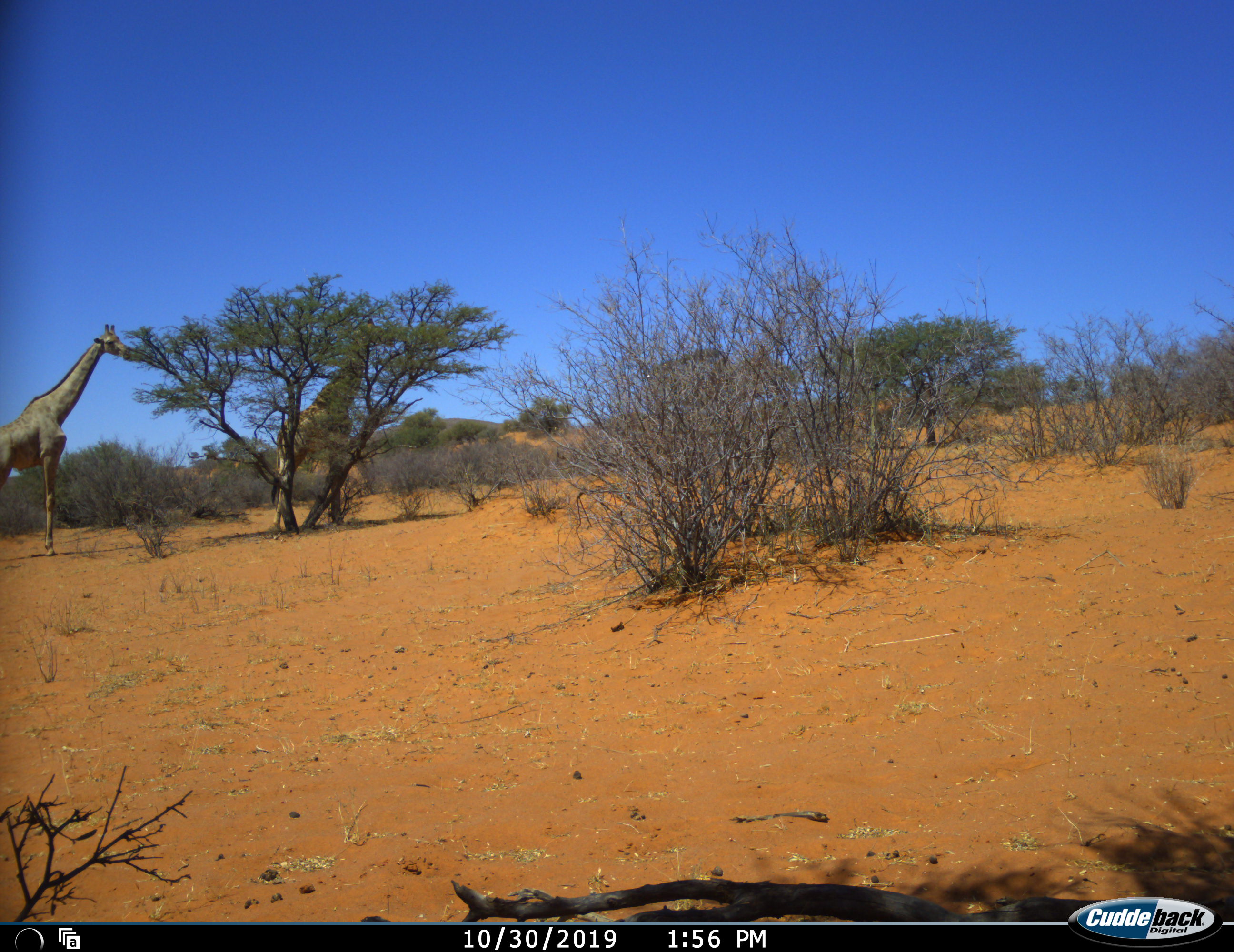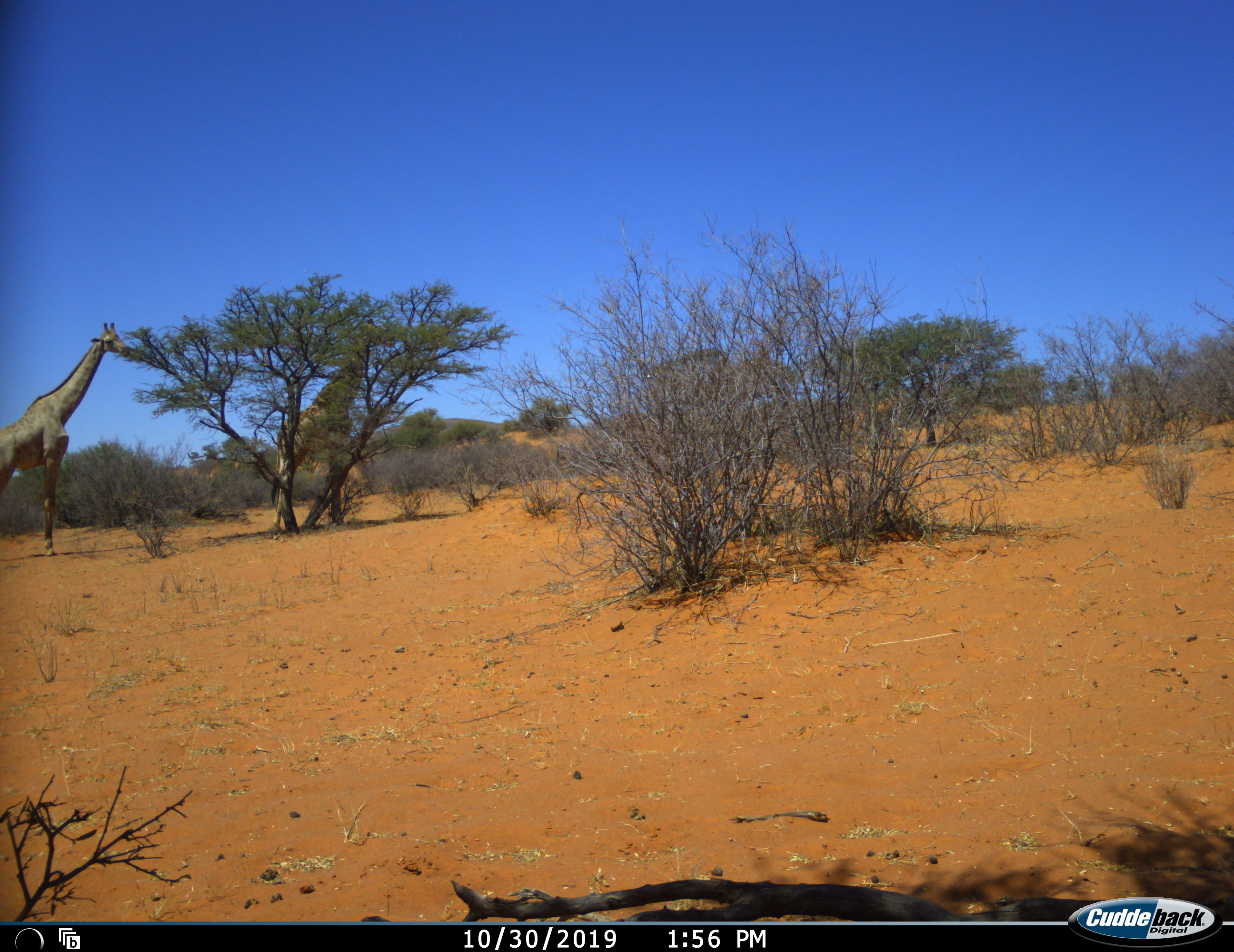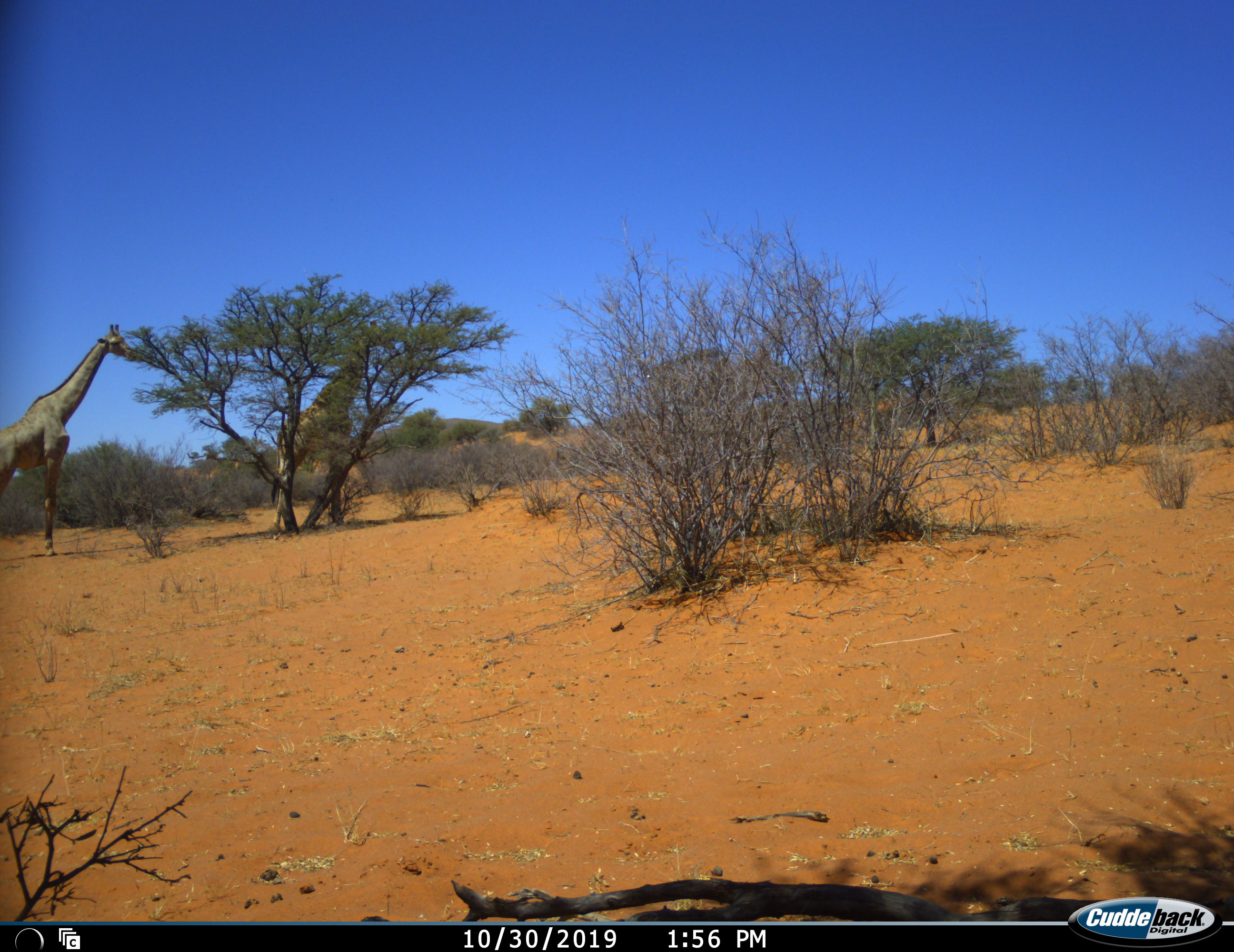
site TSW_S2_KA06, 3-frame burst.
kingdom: Animalia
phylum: Chordata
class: Mammalia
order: Artiodactyla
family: Giraffidae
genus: Giraffa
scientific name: Giraffa camelopardalis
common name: giraffe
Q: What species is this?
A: Giraffe (Giraffa camelopardalis).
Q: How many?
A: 2.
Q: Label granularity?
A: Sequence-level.